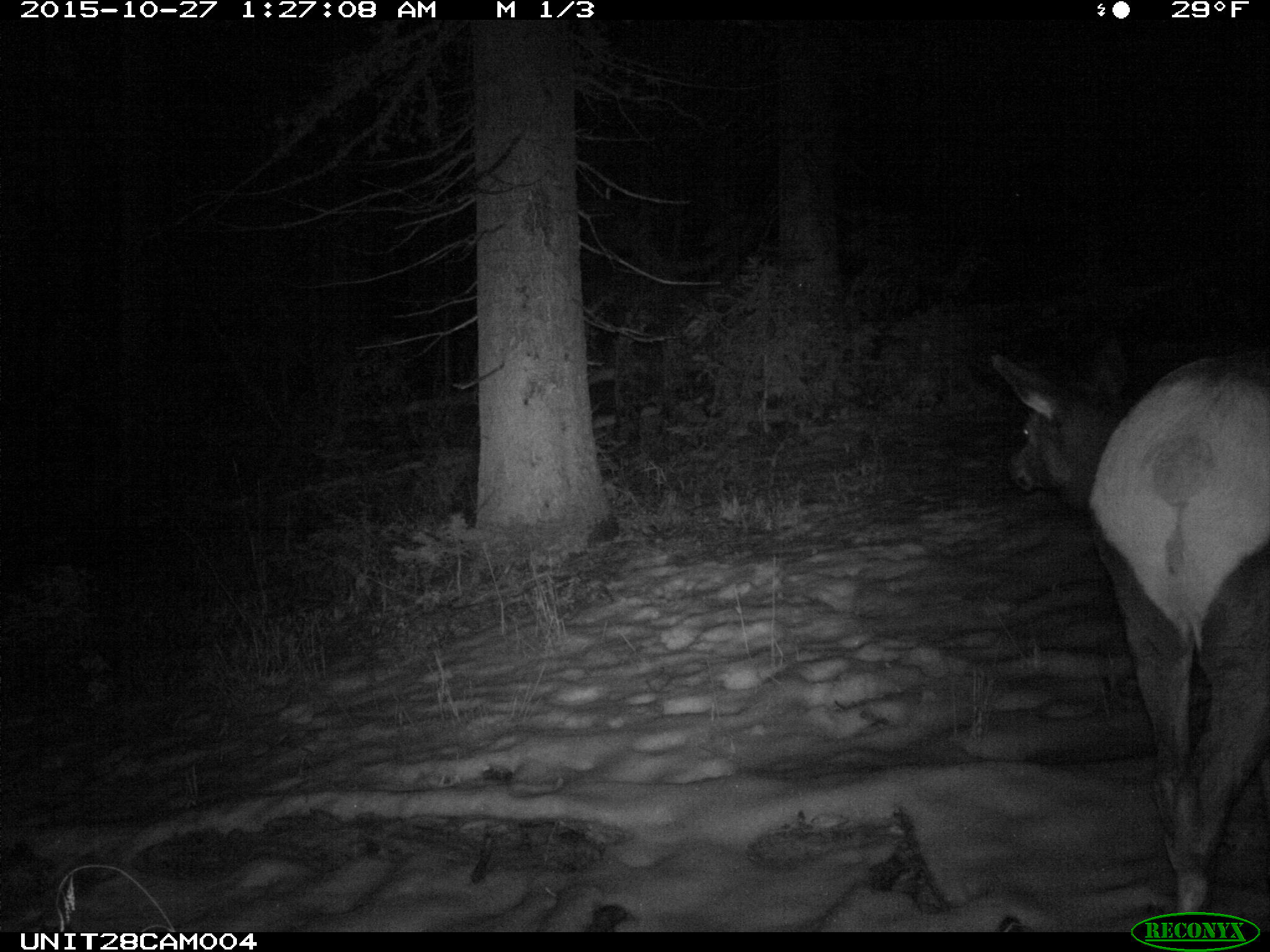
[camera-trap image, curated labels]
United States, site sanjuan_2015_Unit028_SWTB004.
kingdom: Animalia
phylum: Chordata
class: Mammalia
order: Artiodactyla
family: Cervidae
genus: Cervus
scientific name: Cervus elaphus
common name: red deer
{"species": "Cervus elaphus (red deer)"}